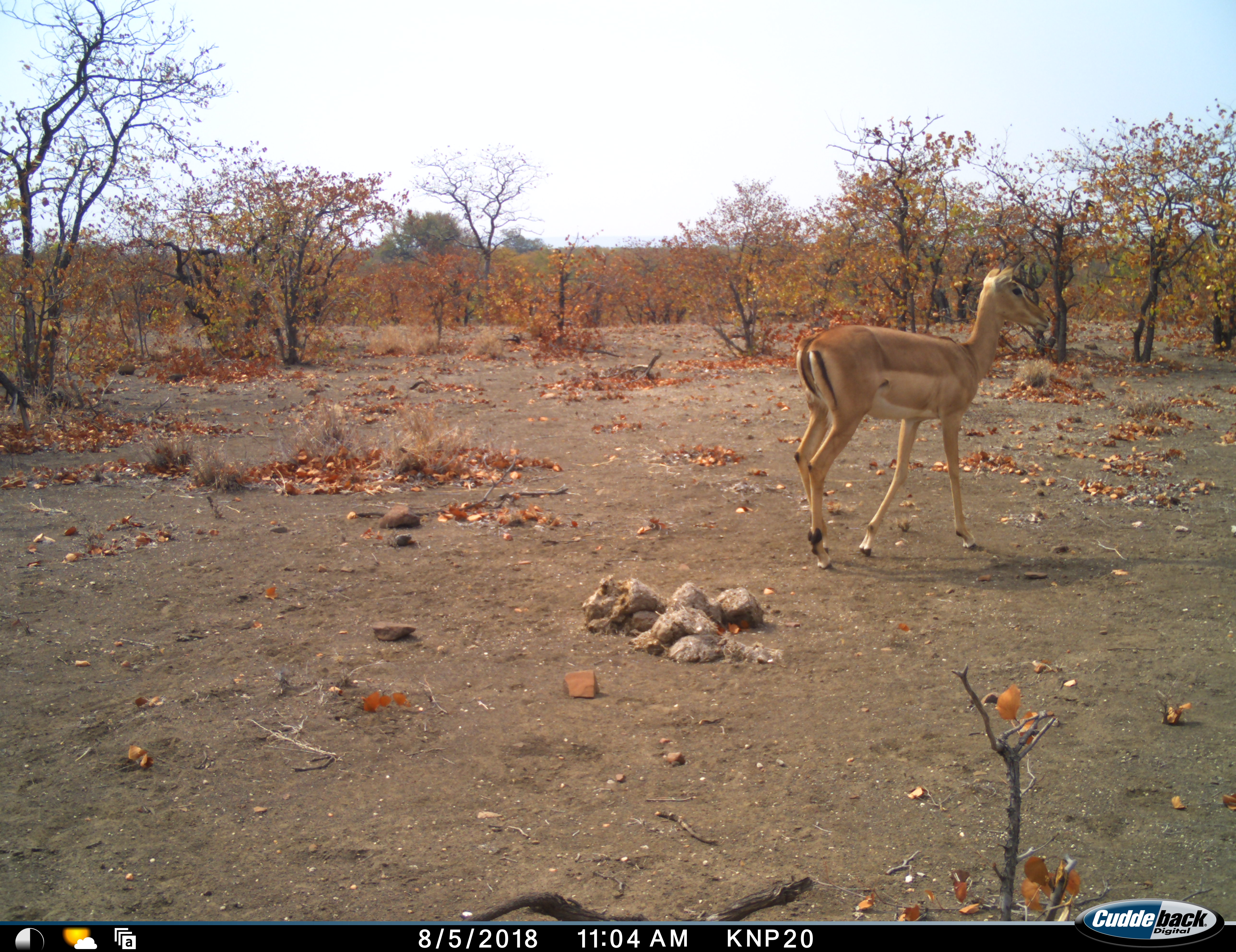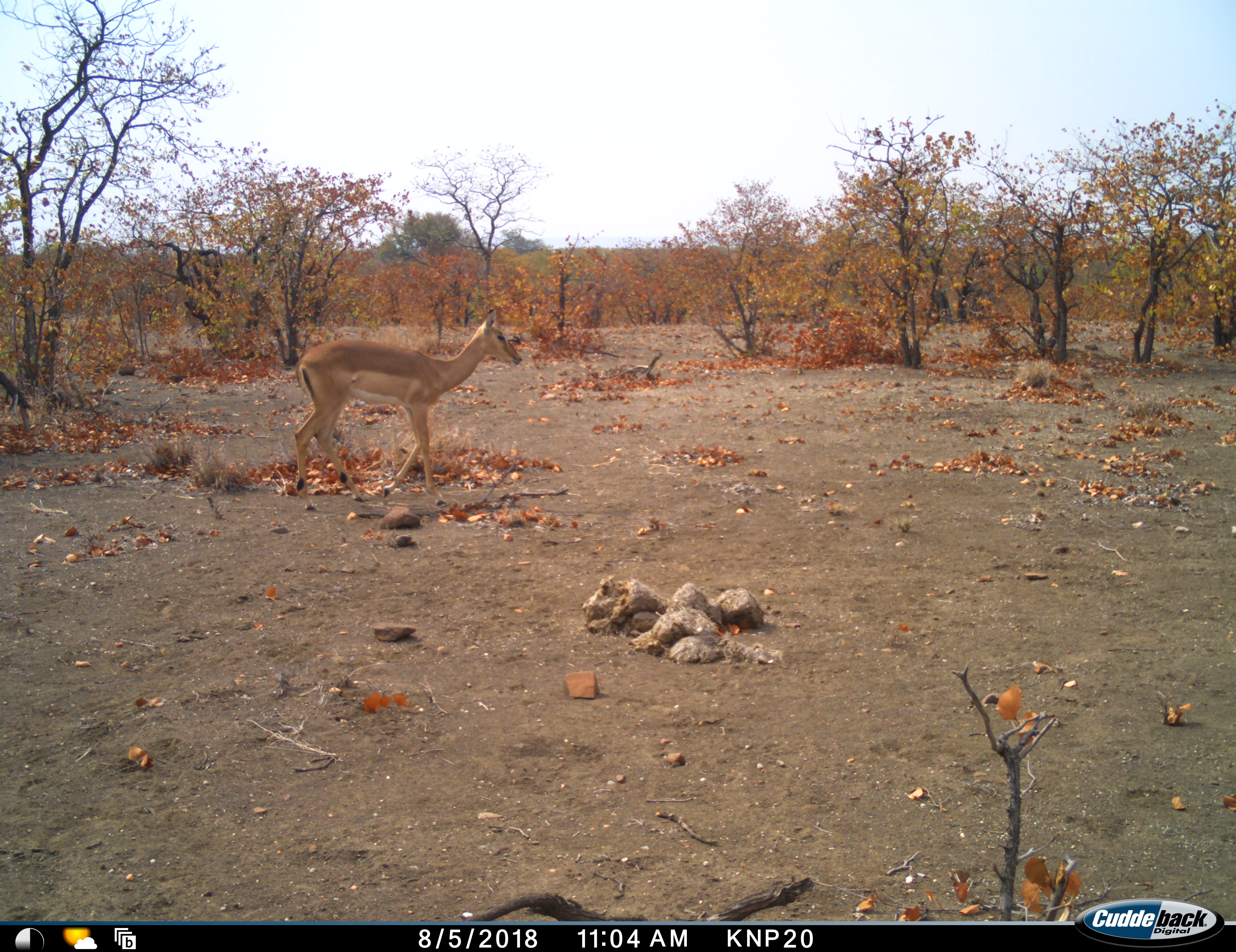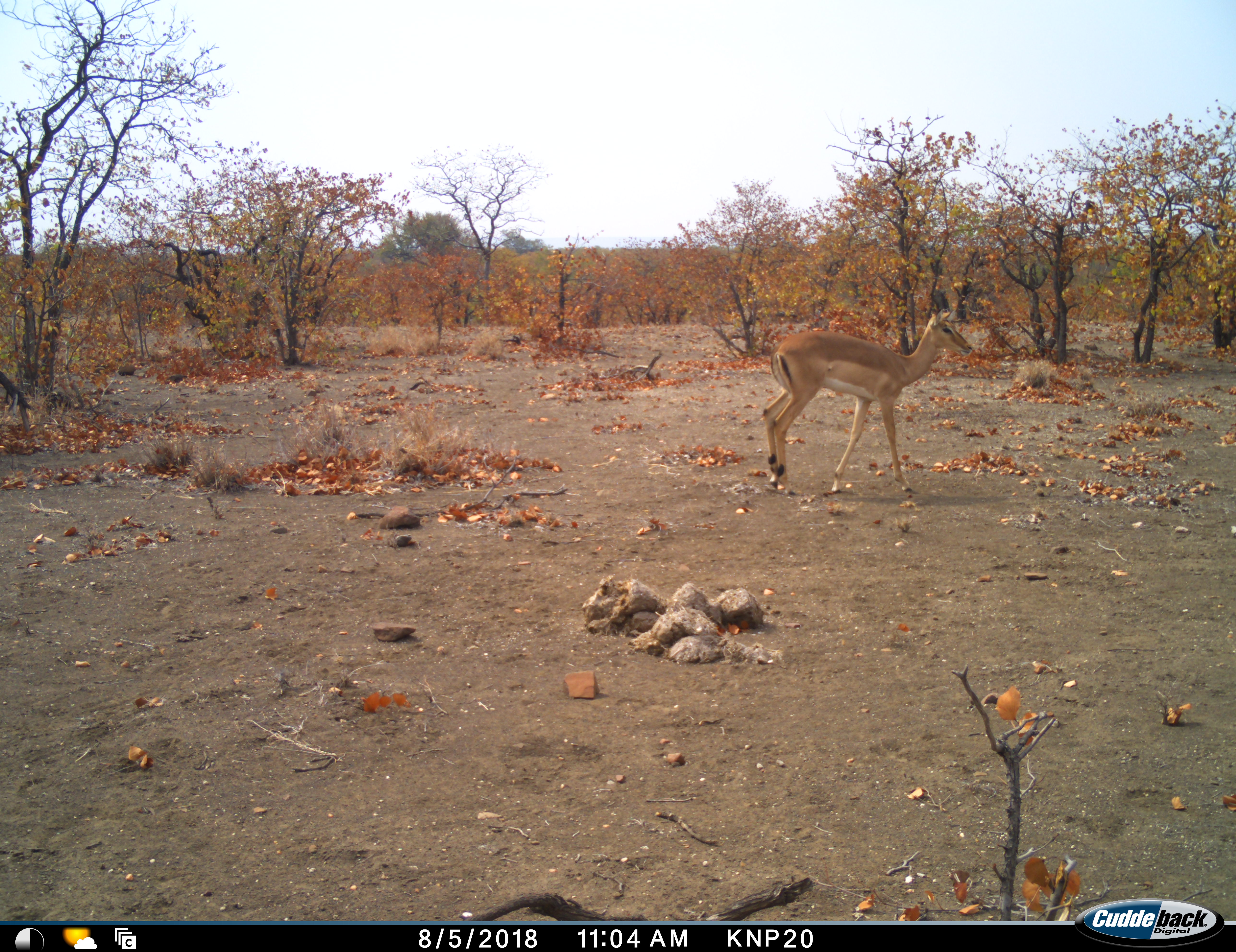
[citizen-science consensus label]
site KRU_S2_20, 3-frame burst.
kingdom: Animalia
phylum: Chordata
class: Mammalia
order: Artiodactyla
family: Bovidae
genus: Aepyceros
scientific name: Aepyceros melampus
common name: impala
Impala (Aepyceros melampus), count 2. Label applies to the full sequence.